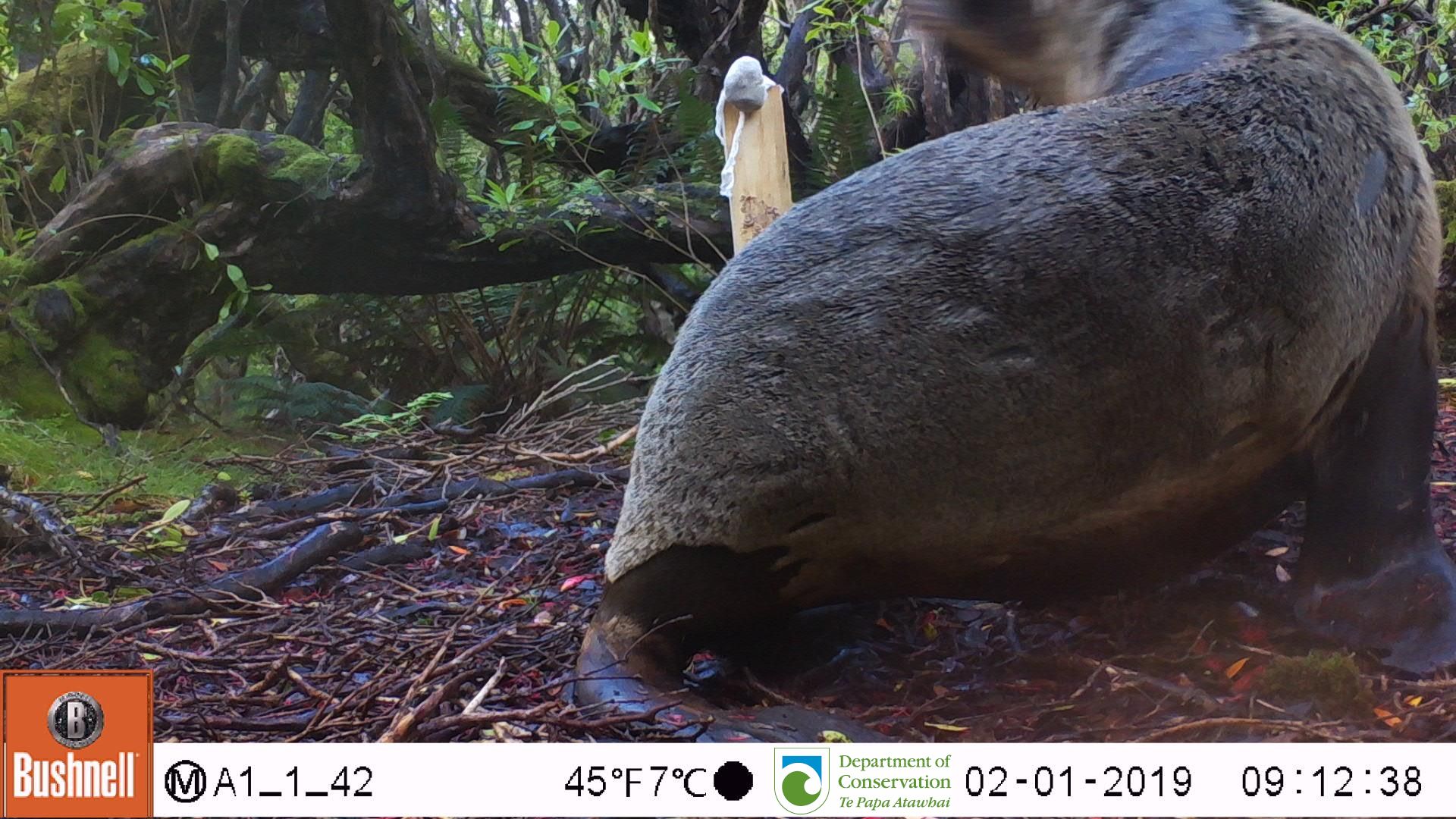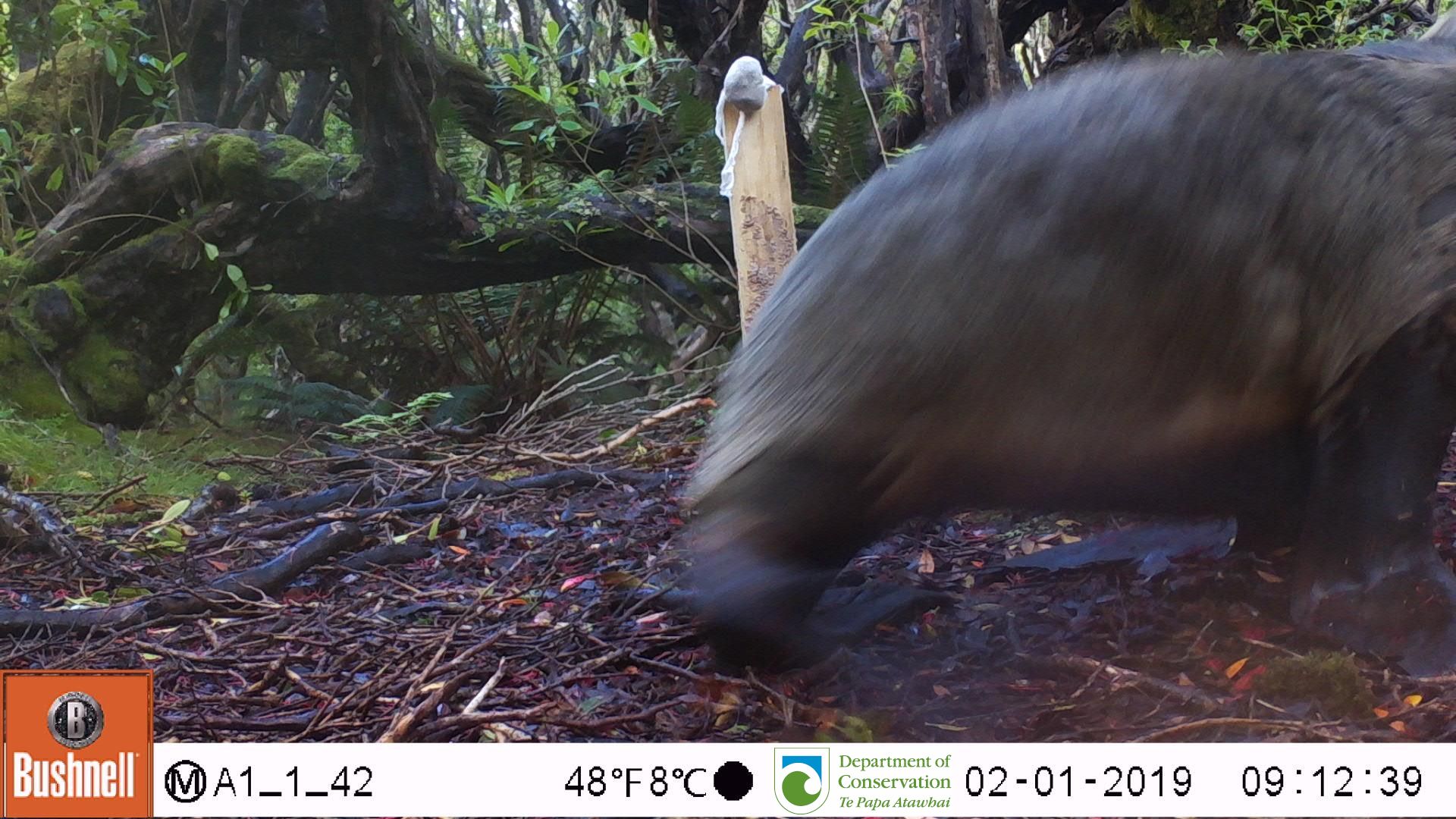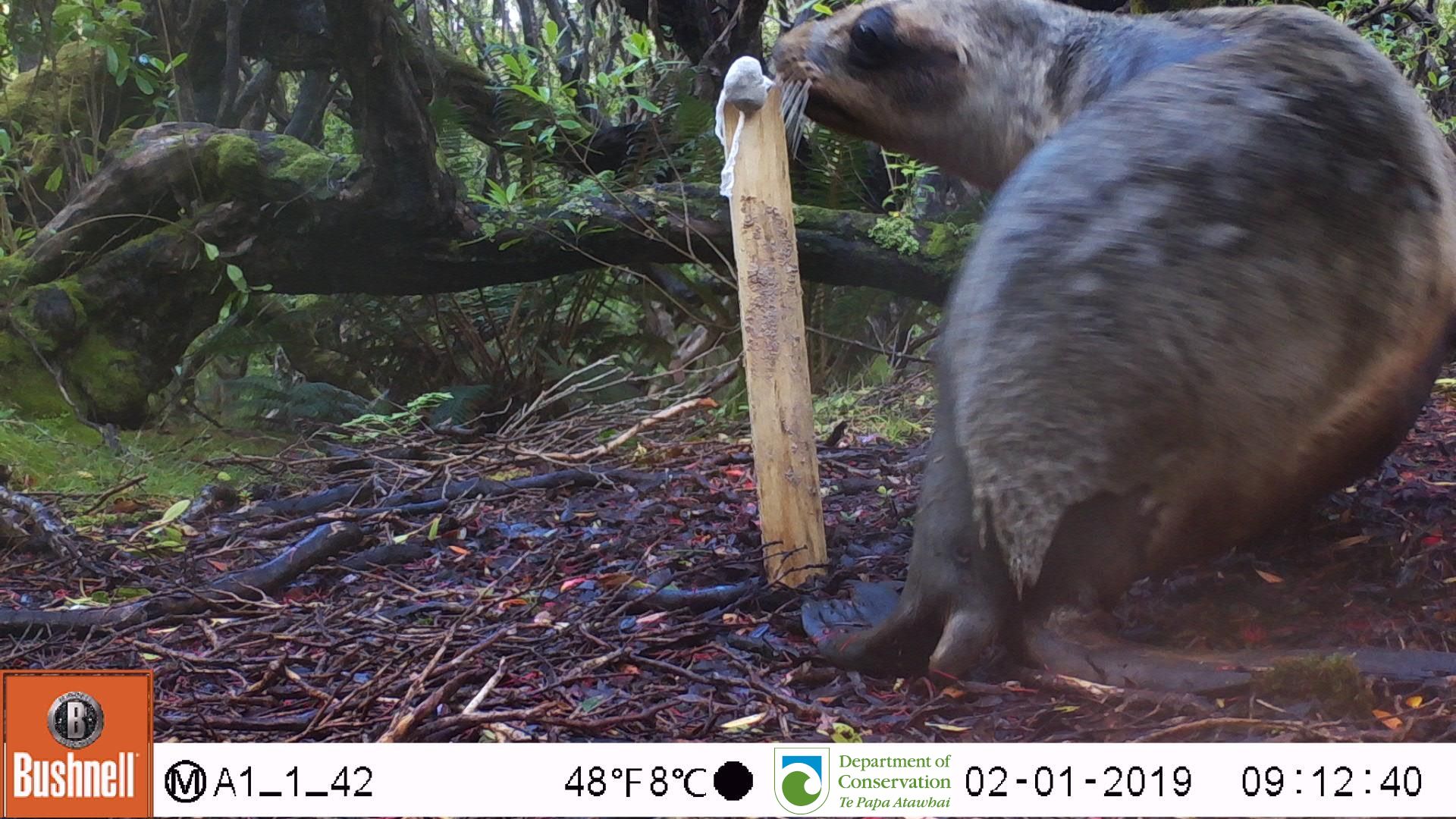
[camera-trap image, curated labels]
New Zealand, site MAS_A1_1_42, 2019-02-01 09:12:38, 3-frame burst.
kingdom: Animalia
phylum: Chordata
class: Mammalia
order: Carnivora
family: Otariidae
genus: Phocarctos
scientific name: Phocarctos hookeri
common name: new zealand sea lion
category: sealion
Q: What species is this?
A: Sealion (new zealand sea lion) (Phocarctos hookeri).